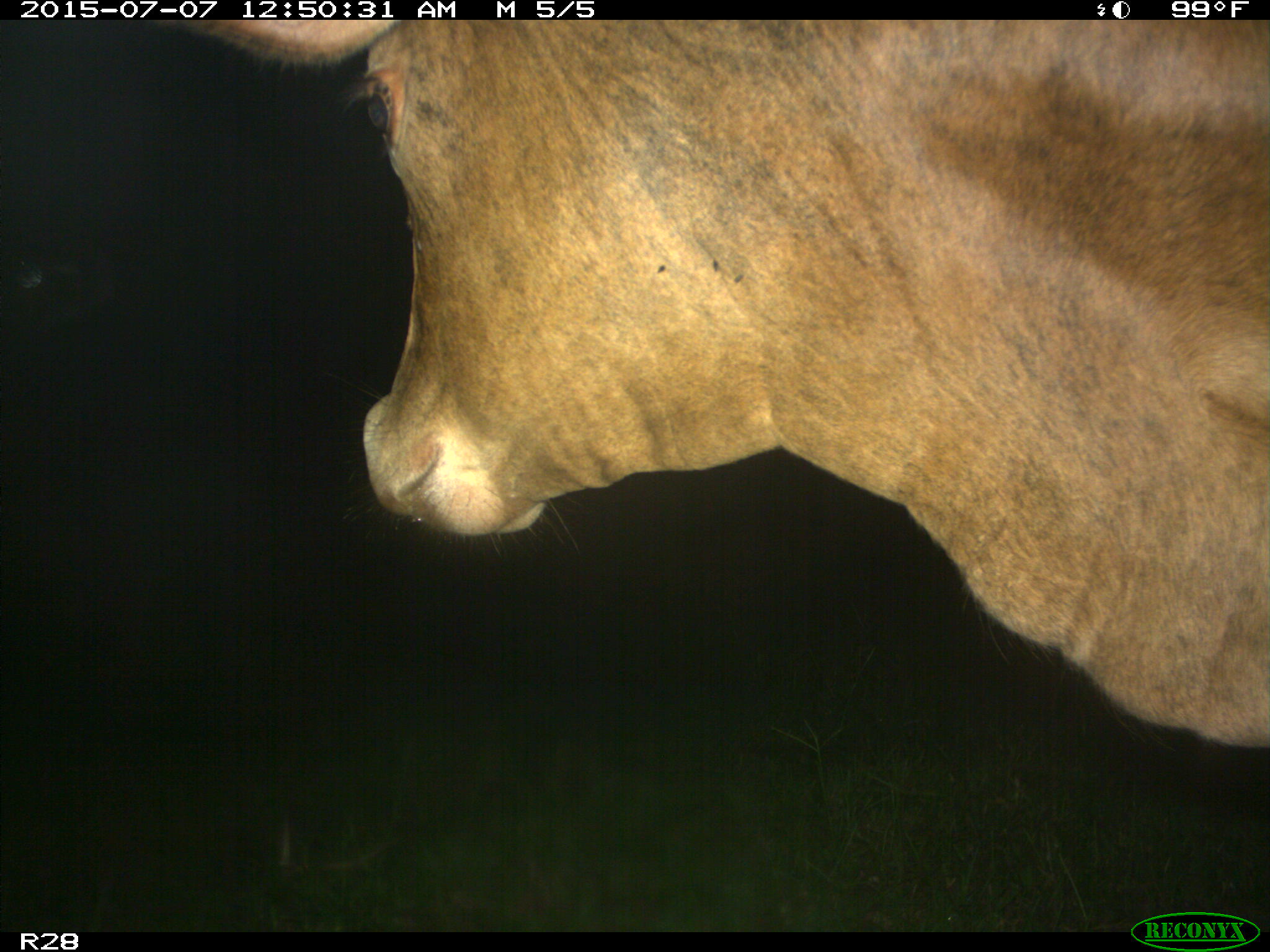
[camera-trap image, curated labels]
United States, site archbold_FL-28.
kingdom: Animalia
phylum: Chordata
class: Mammalia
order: Artiodactyla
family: Bovidae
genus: Bos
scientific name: Bos taurus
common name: domestic cow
Bos taurus (domestic cow).